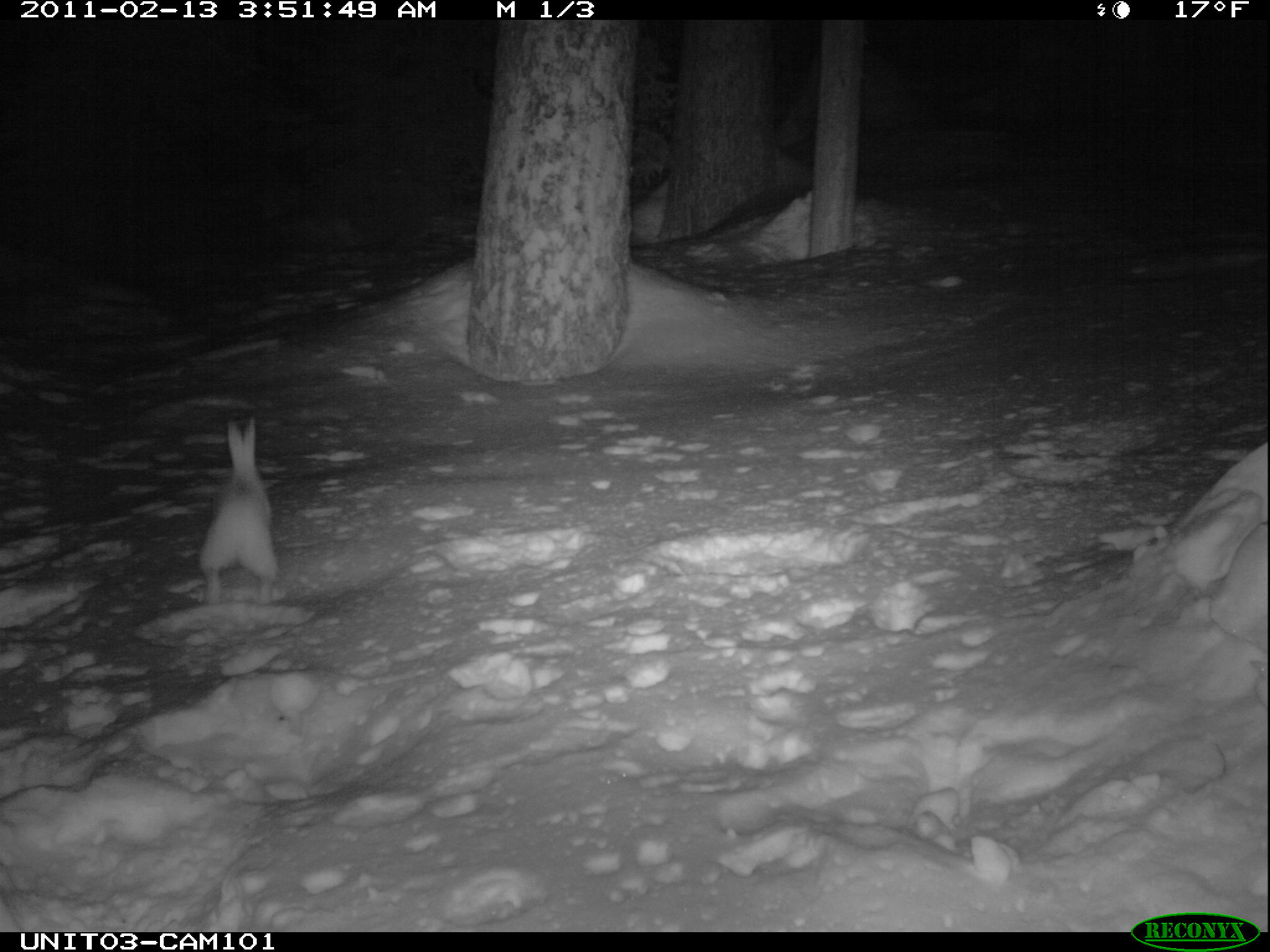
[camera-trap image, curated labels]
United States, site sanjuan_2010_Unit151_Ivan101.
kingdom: Animalia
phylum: Chordata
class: Mammalia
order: Lagomorpha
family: Leporidae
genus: Lepus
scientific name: Lepus americanus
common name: snowshoe hare